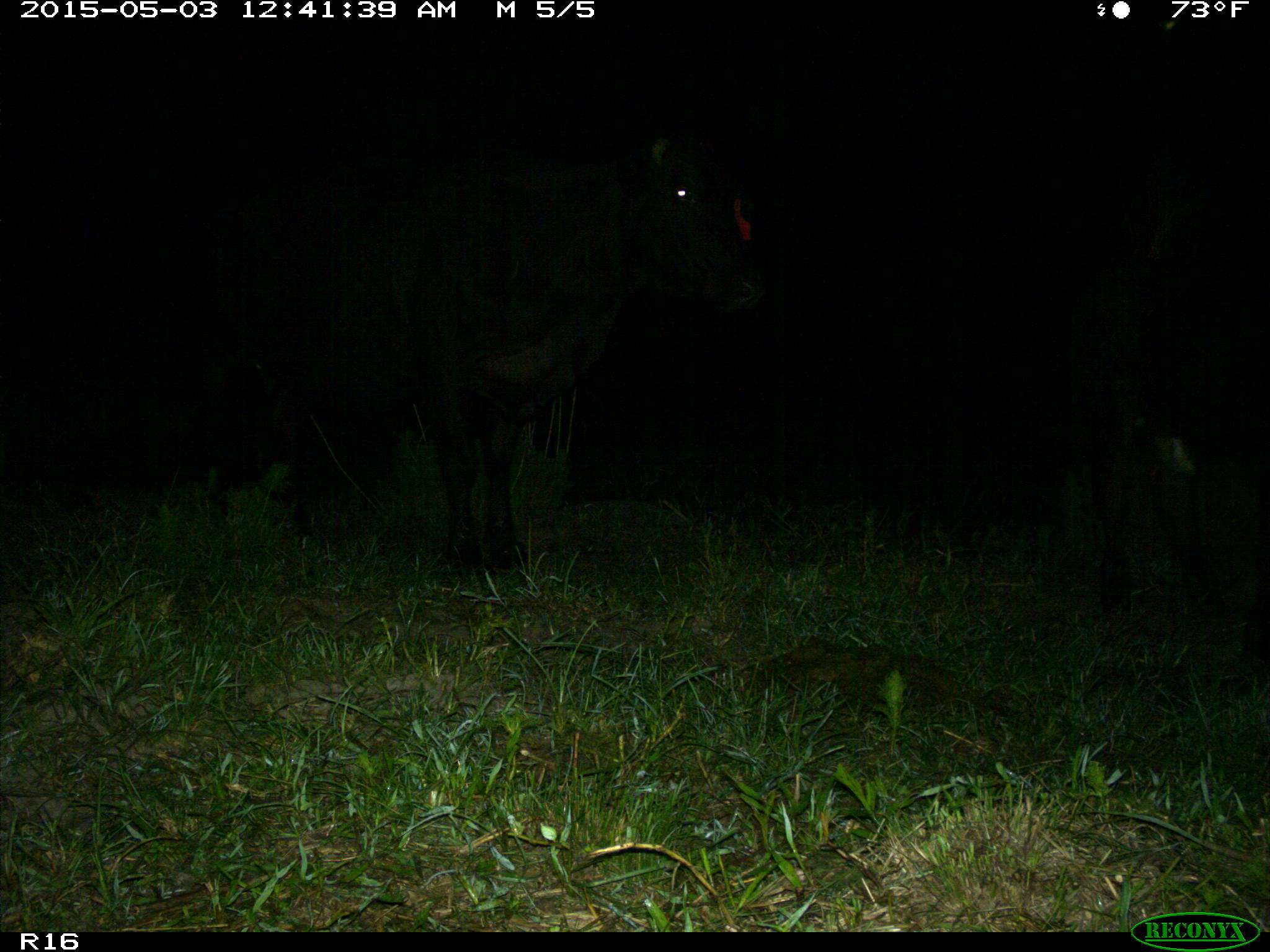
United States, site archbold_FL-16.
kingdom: Animalia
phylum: Chordata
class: Mammalia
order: Artiodactyla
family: Bovidae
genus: Bos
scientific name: Bos taurus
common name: domestic cow